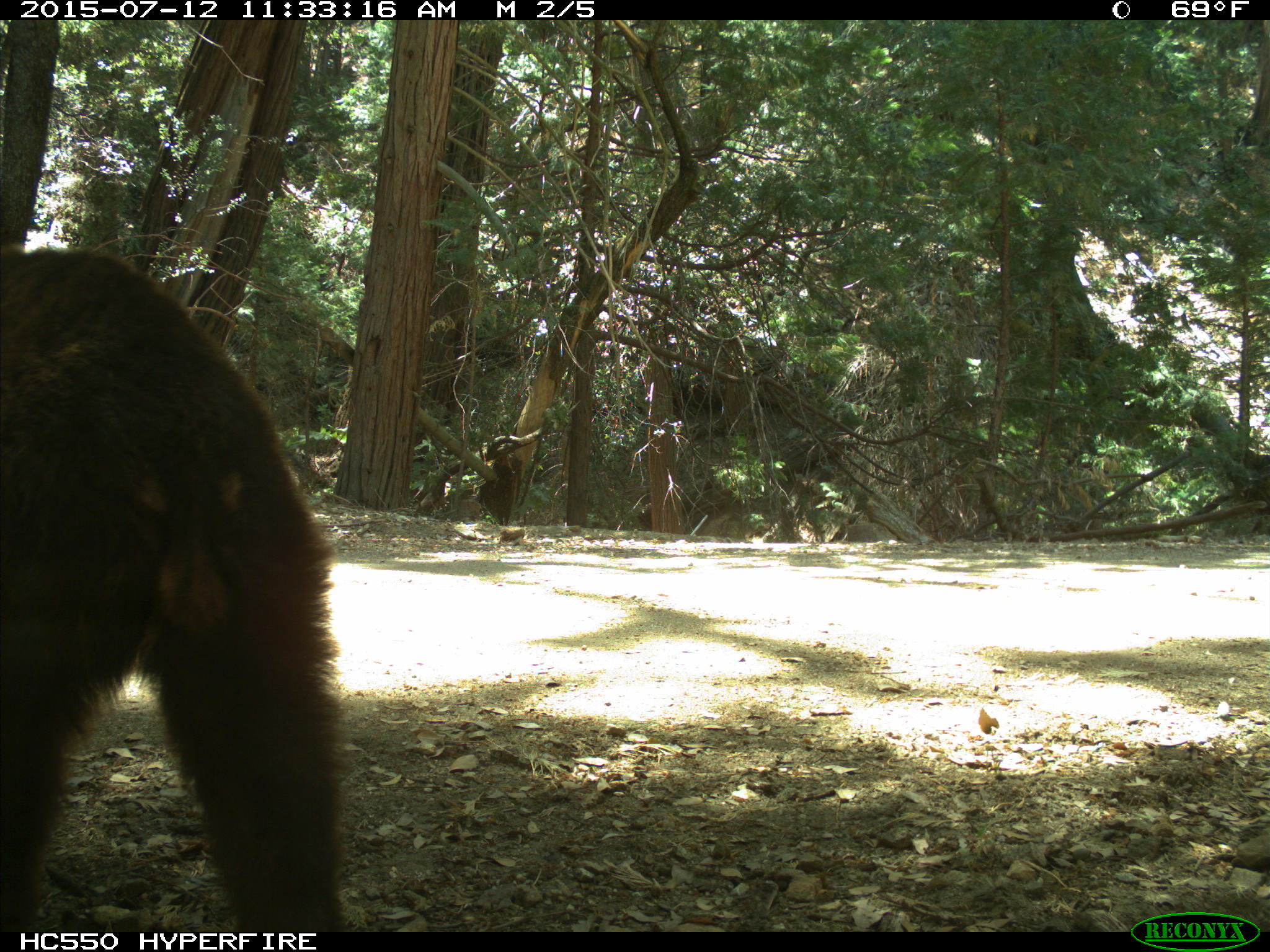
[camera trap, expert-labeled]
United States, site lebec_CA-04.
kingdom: Animalia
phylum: Chordata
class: Mammalia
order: Carnivora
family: Ursidae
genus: Ursus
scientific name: Ursus americanus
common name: american black bear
Ursus americanus (american black bear).